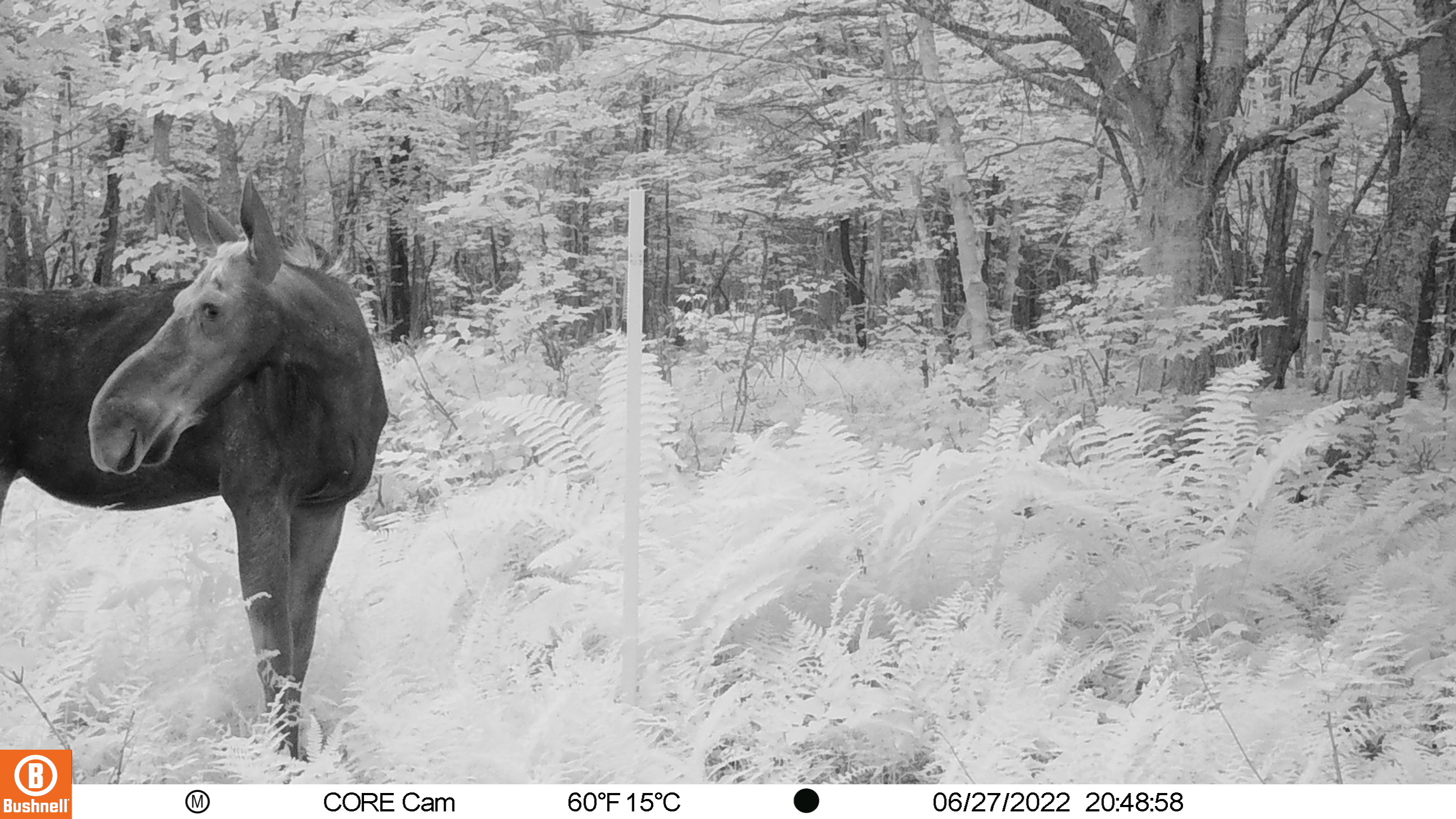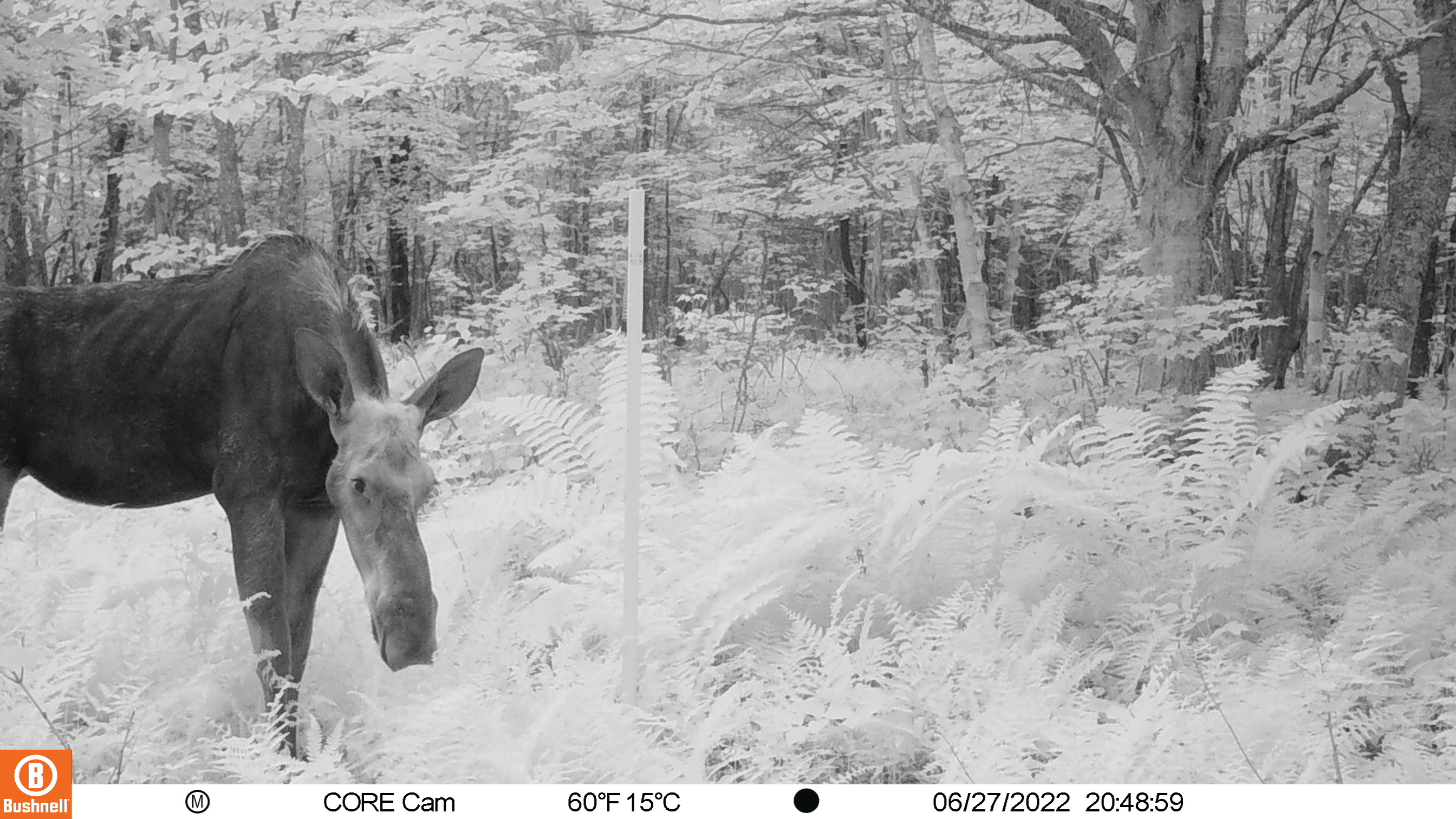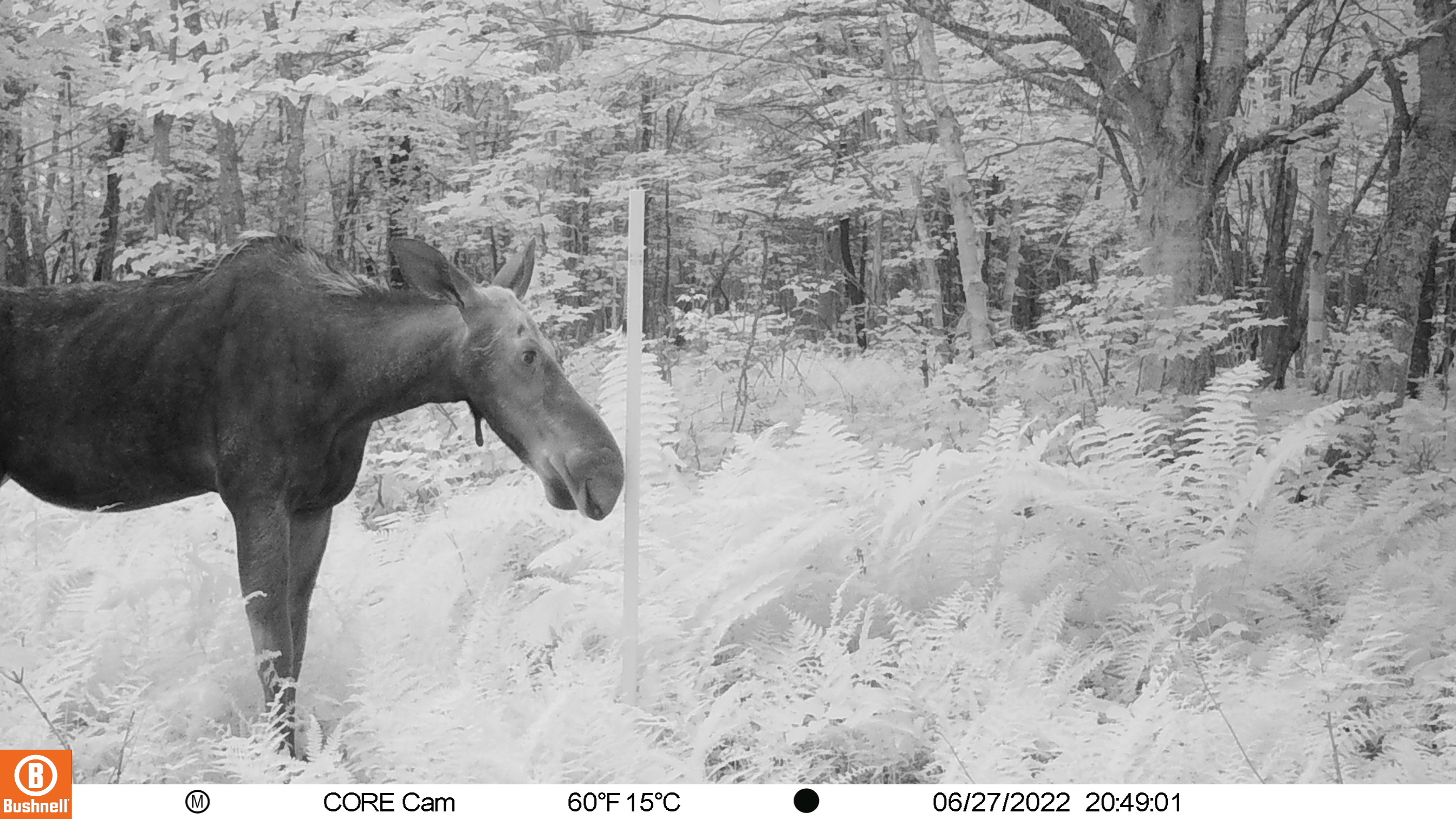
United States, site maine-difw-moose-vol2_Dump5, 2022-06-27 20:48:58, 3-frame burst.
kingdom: Animalia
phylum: Chordata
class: Mammalia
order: Artiodactyla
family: Cervidae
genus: Alces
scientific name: Alces alces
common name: moose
Moose (Alces alces).